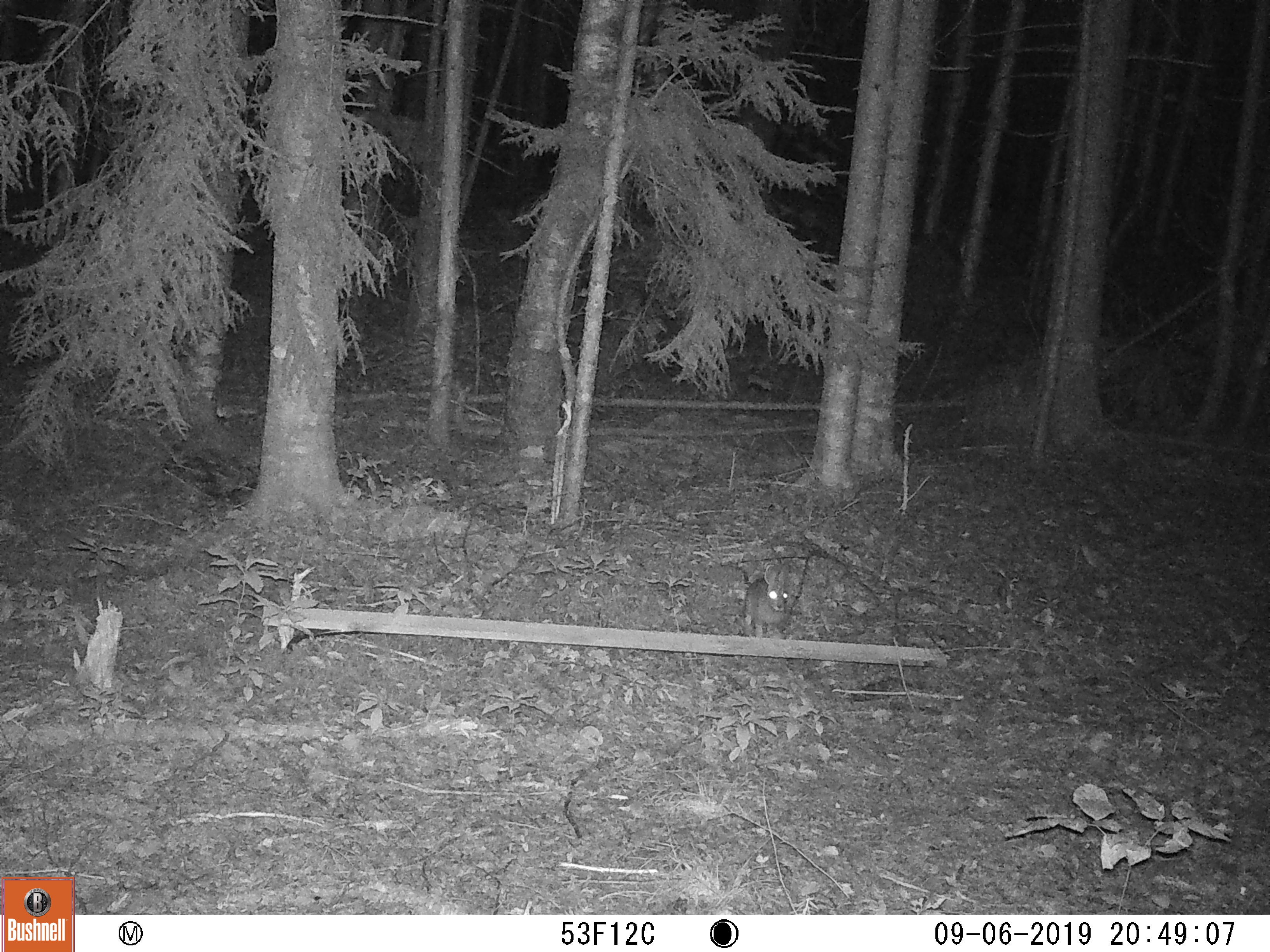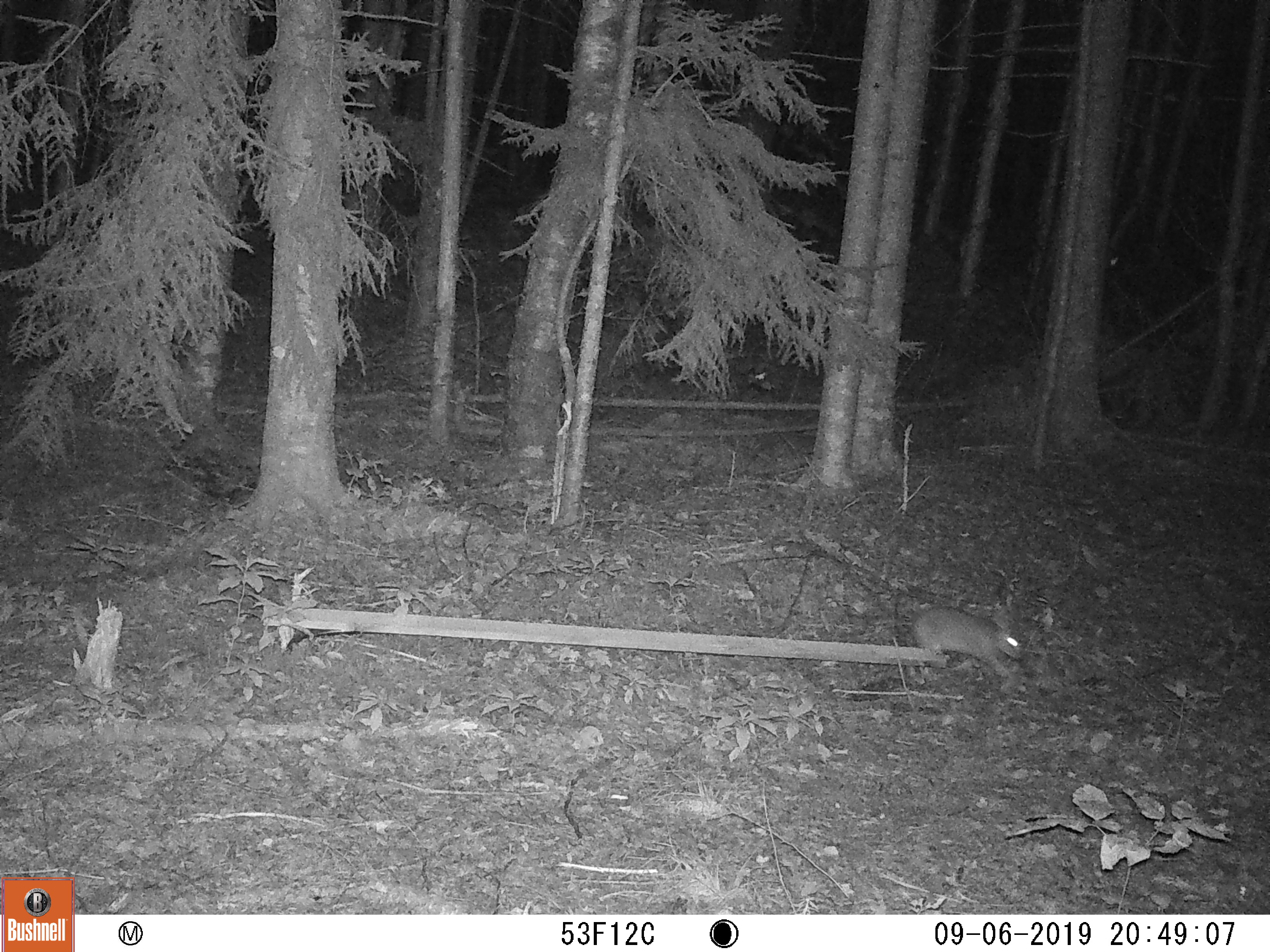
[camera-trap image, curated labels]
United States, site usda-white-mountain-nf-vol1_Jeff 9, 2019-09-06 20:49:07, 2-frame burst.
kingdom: Animalia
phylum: Chordata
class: Mammalia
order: Lagomorpha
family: Leporidae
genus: Lepus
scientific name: Lepus americanus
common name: snowshoe hare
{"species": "snowshoe hare (Lepus americanus)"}